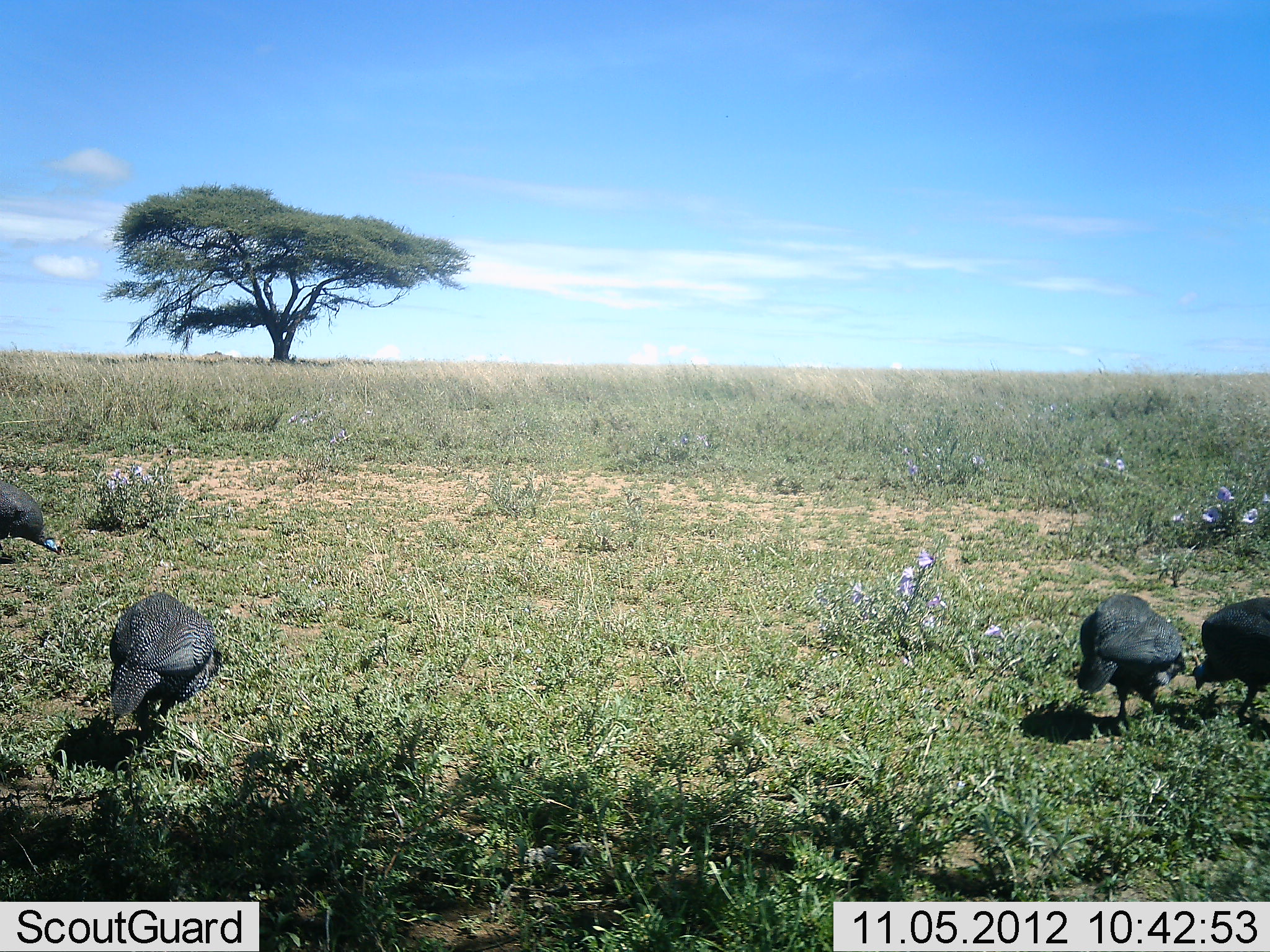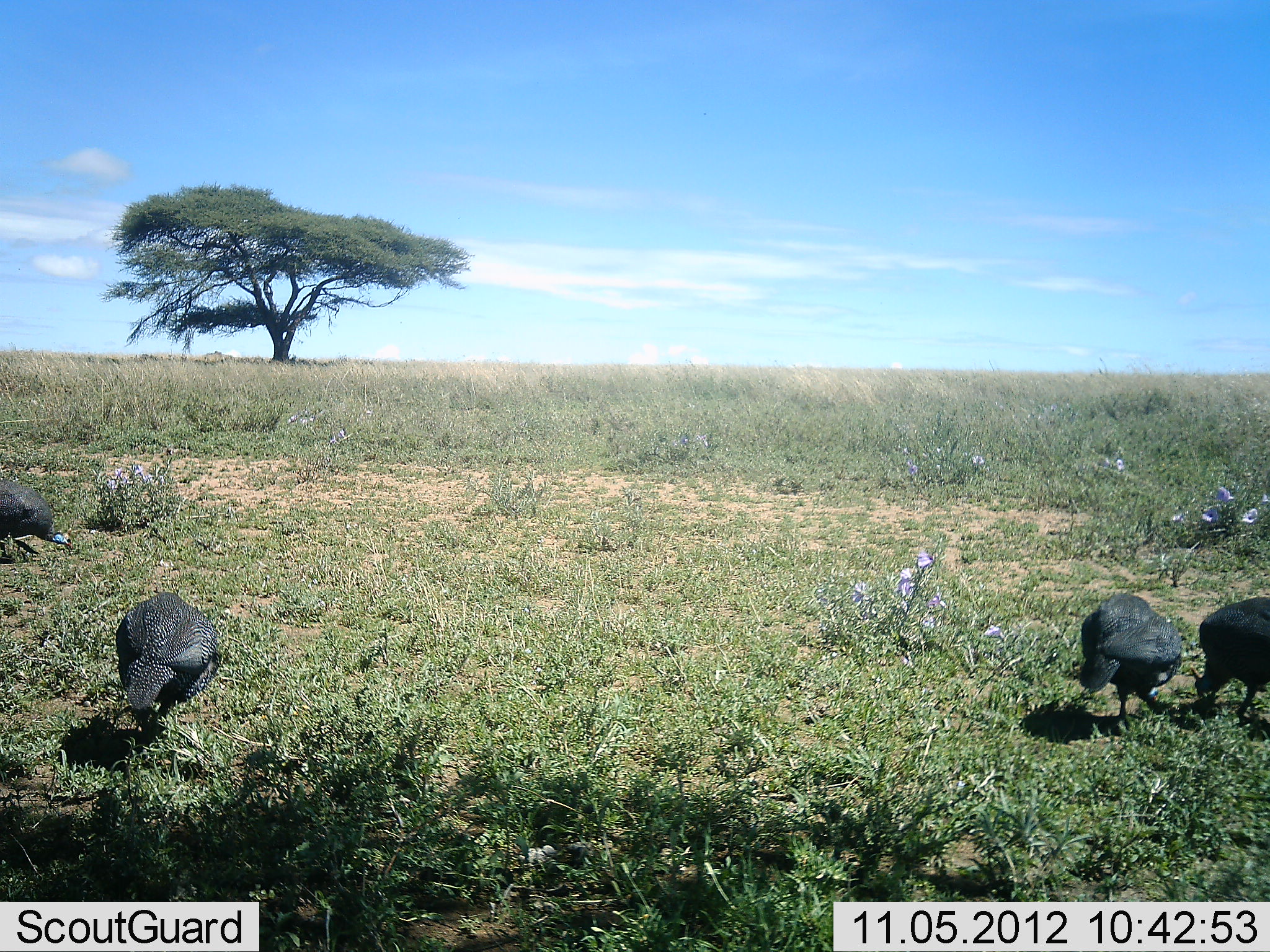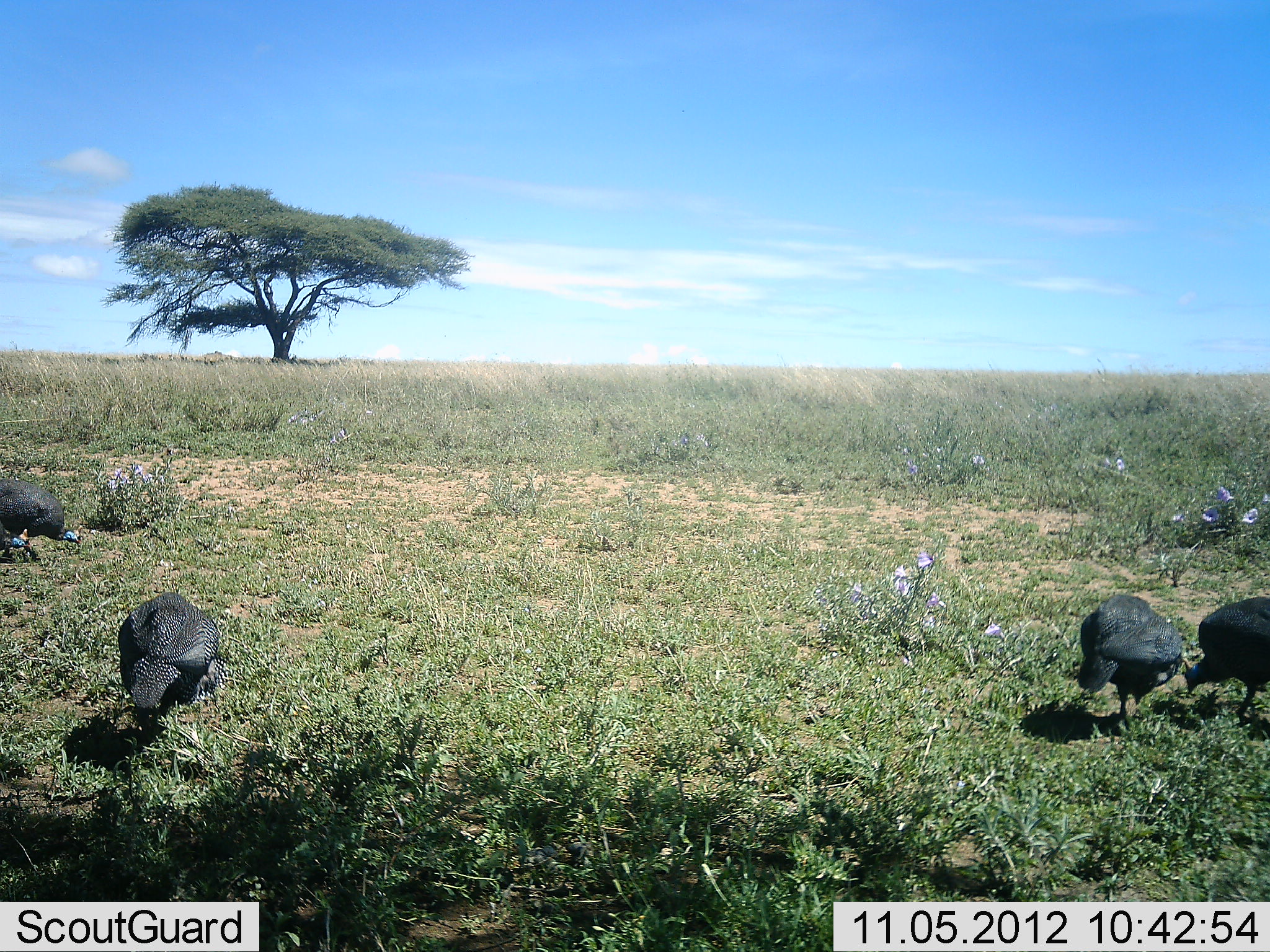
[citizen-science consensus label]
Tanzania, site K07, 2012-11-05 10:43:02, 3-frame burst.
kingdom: Animalia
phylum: Chordata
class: Aves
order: Galliformes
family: Numididae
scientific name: Numididae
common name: guinea fowl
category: guineafowl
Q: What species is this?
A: Guineafowl (guinea fowl) (Numididae).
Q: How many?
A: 4.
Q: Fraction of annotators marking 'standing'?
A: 10%.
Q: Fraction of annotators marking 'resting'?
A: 0%.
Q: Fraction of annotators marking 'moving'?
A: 10%.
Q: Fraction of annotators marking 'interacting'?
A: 0%.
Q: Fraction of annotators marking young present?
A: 0%.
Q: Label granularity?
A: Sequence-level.